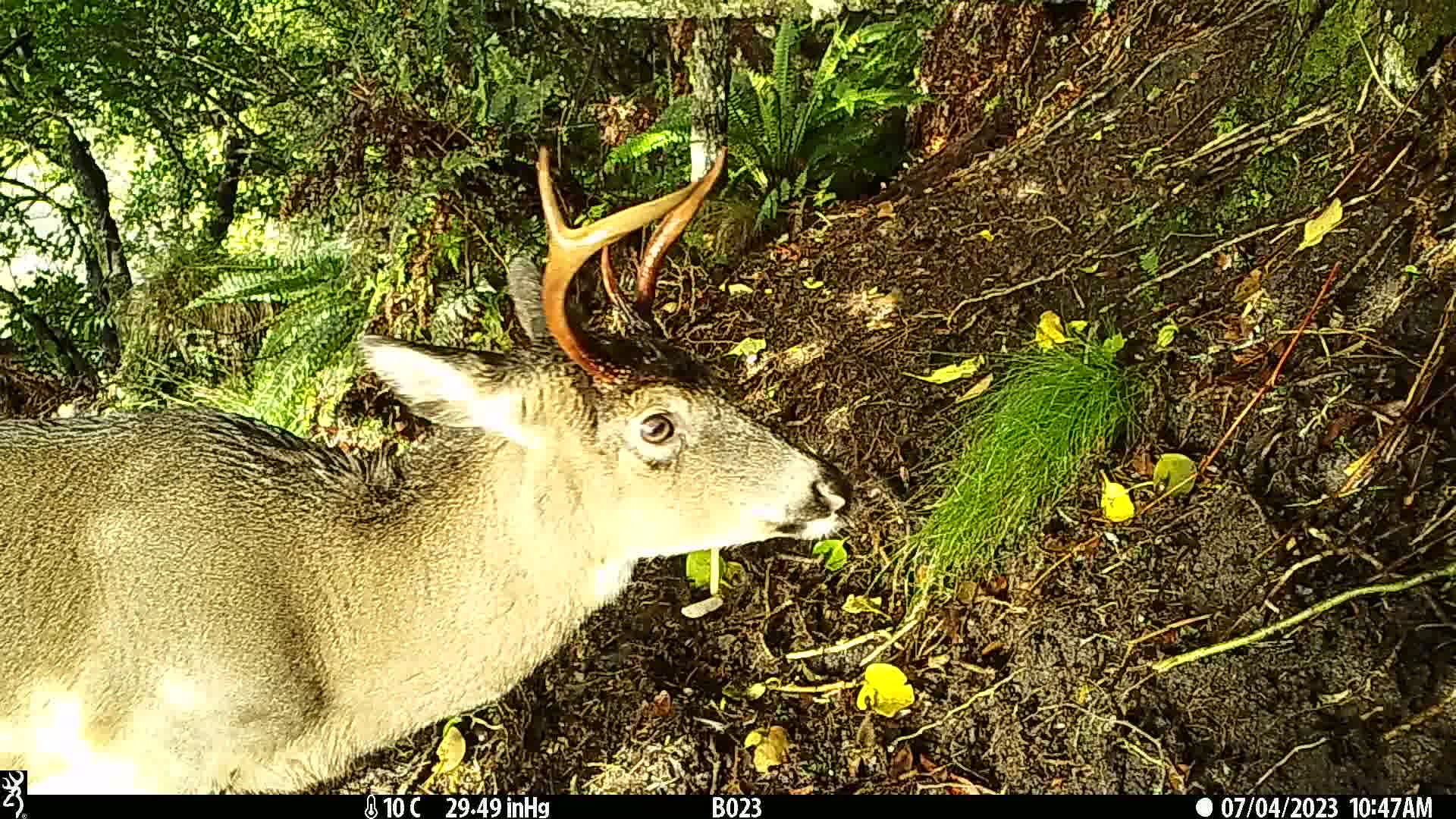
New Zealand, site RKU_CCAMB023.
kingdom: Animalia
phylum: Chordata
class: Mammalia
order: Artiodactyla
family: Cervidae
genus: Odocoileus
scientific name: Odocoileus virginianus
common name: white-tailed deer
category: white tailed deer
White tailed deer (white-tailed deer) (Odocoileus virginianus).